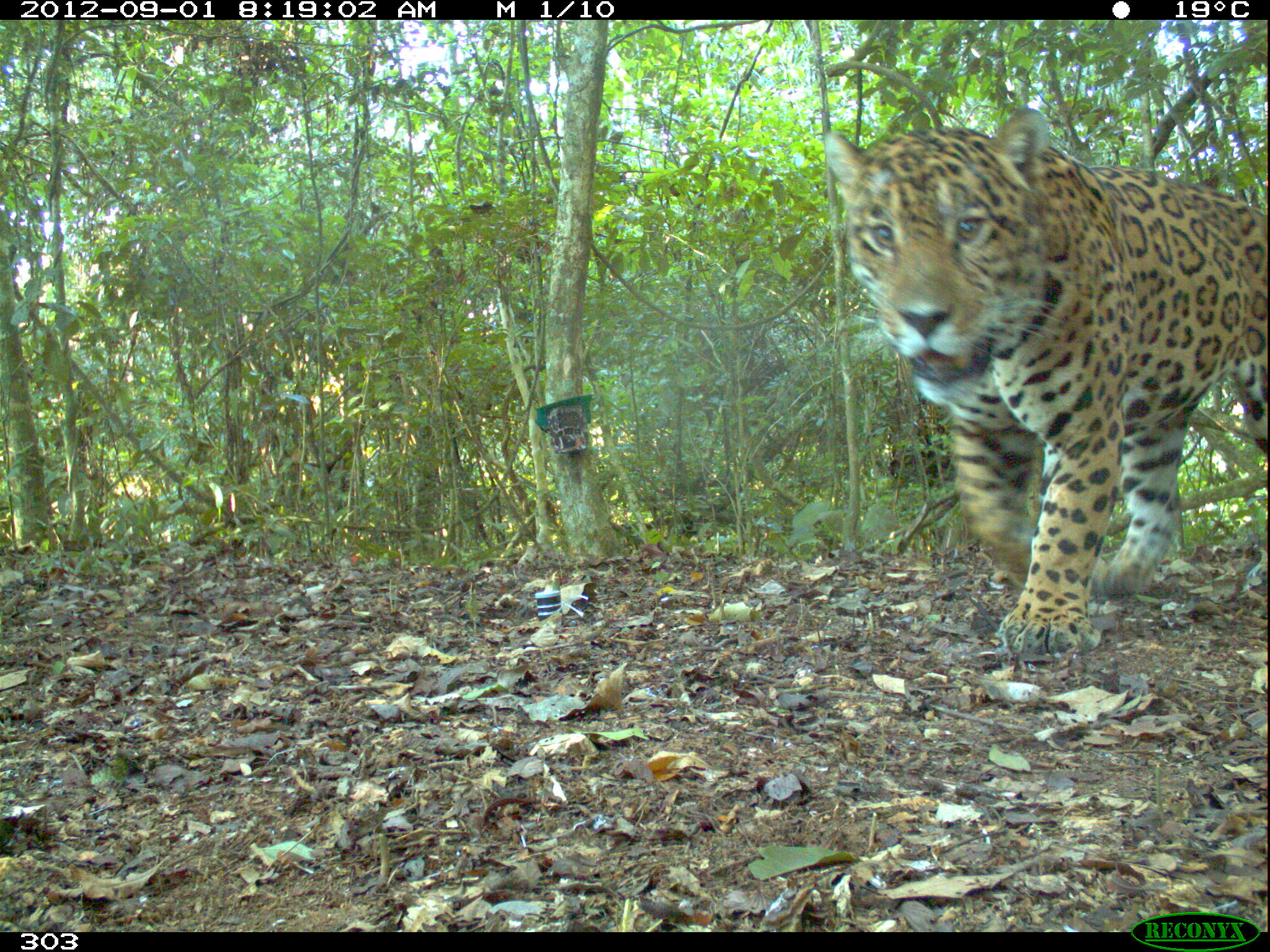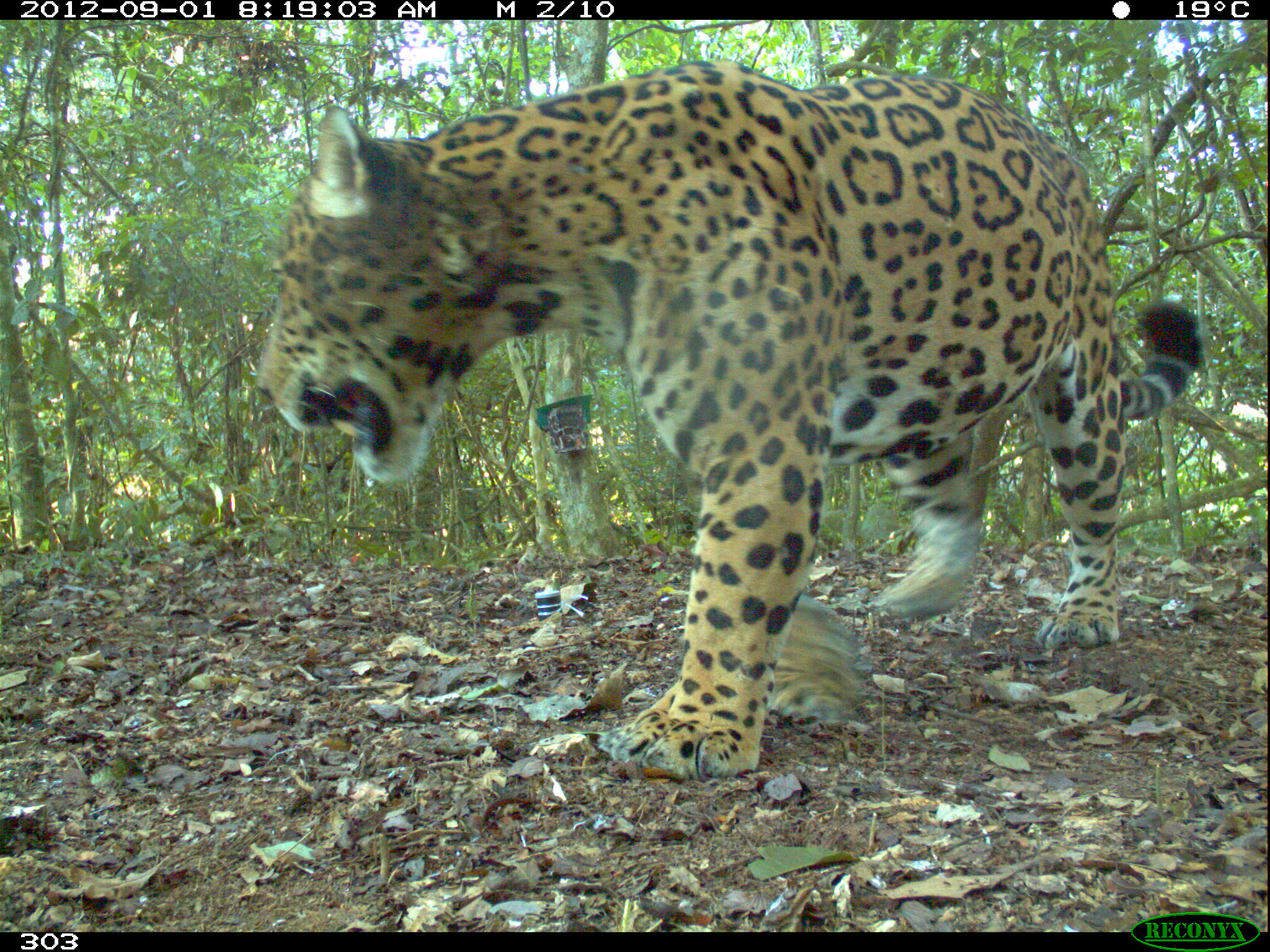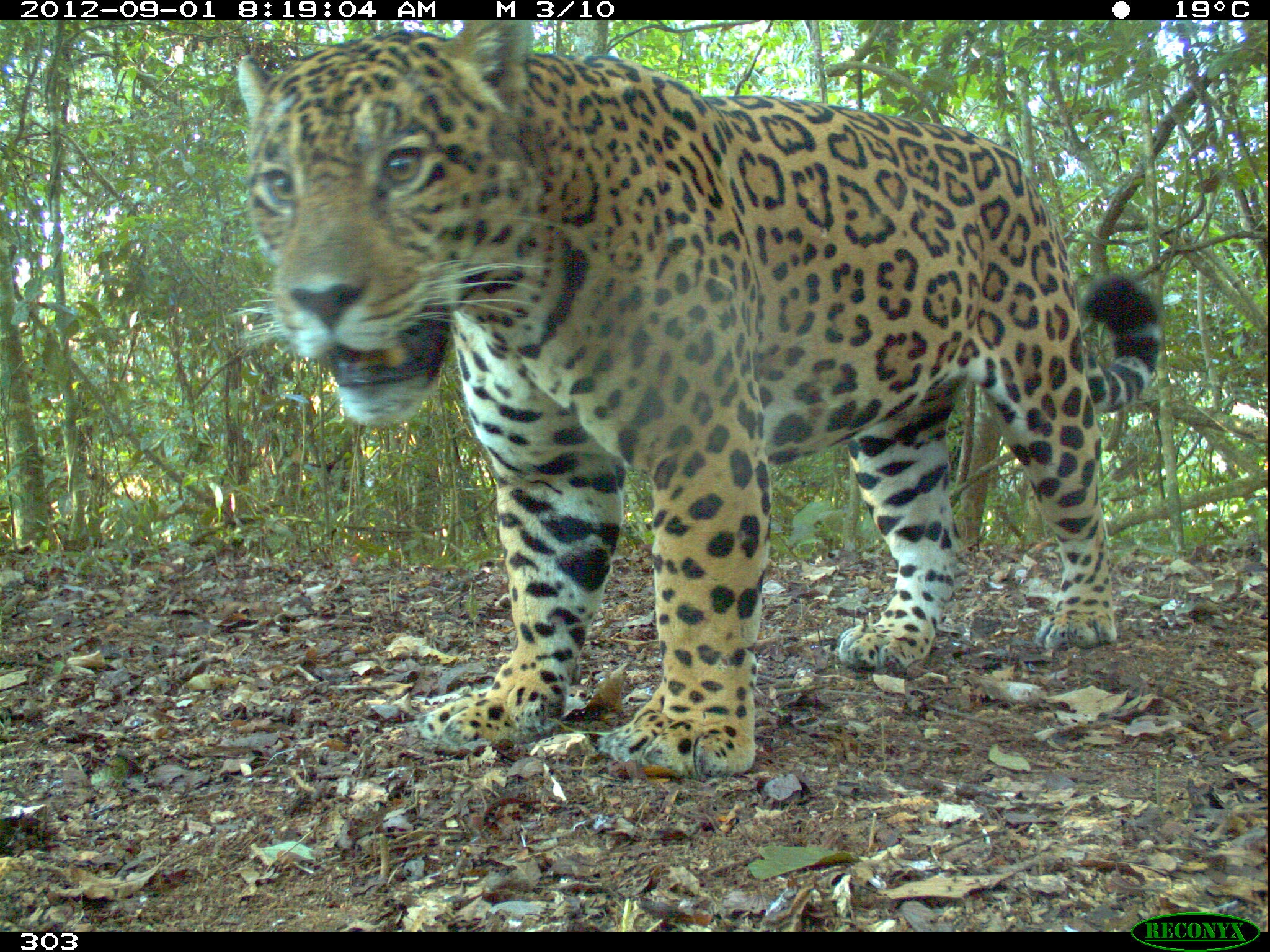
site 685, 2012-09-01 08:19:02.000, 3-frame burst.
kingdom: Animalia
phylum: Chordata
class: Mammalia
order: Carnivora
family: Felidae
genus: Panthera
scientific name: Panthera onca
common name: jaguar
Panthera onca (jaguar).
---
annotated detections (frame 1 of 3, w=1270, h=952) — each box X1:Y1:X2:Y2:
panthera onca: 819:103:1270:653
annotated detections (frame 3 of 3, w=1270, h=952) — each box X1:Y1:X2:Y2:
panthera onca: 231:18:1159:775